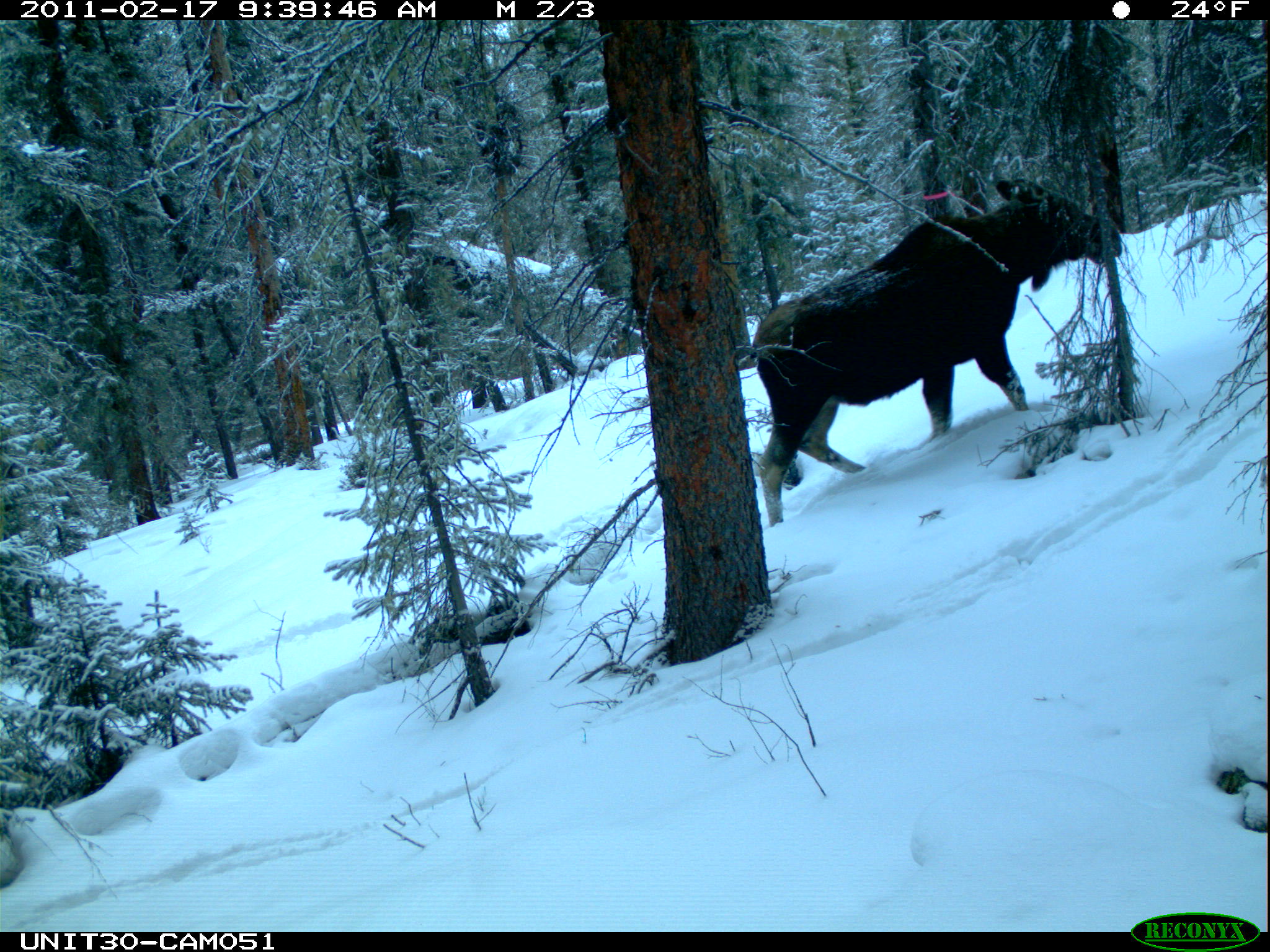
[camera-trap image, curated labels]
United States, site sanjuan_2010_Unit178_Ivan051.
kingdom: Animalia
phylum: Chordata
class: Mammalia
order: Artiodactyla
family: Cervidae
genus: Alces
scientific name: Alces alces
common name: moose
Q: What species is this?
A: Alces alces (moose).